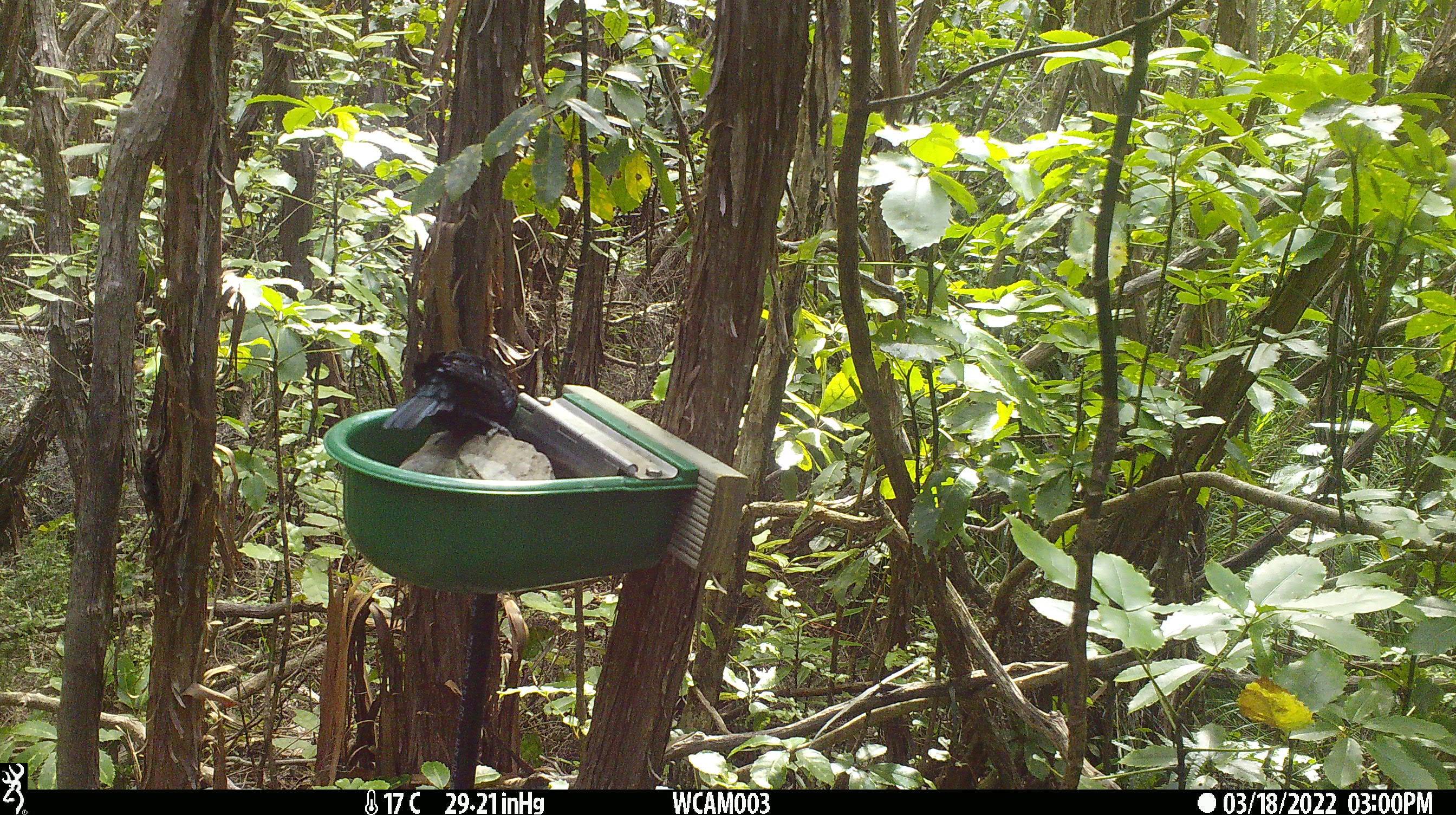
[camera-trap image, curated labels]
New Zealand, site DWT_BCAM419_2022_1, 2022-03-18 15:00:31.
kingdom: Animalia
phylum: Chordata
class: Aves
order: Passeriformes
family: Meliphagidae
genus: Prosthemadera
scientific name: Prosthemadera novaeseelandiae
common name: tui